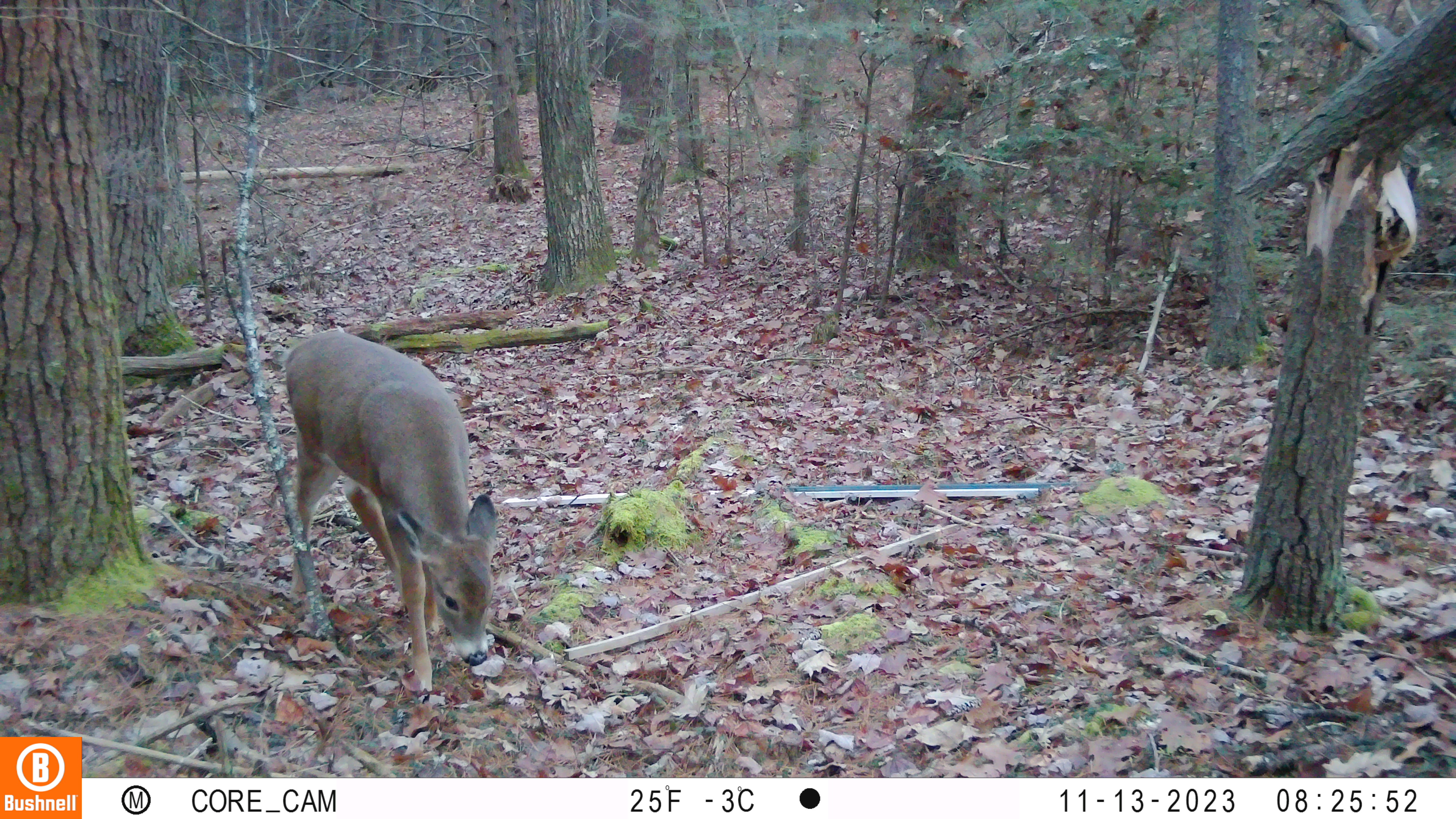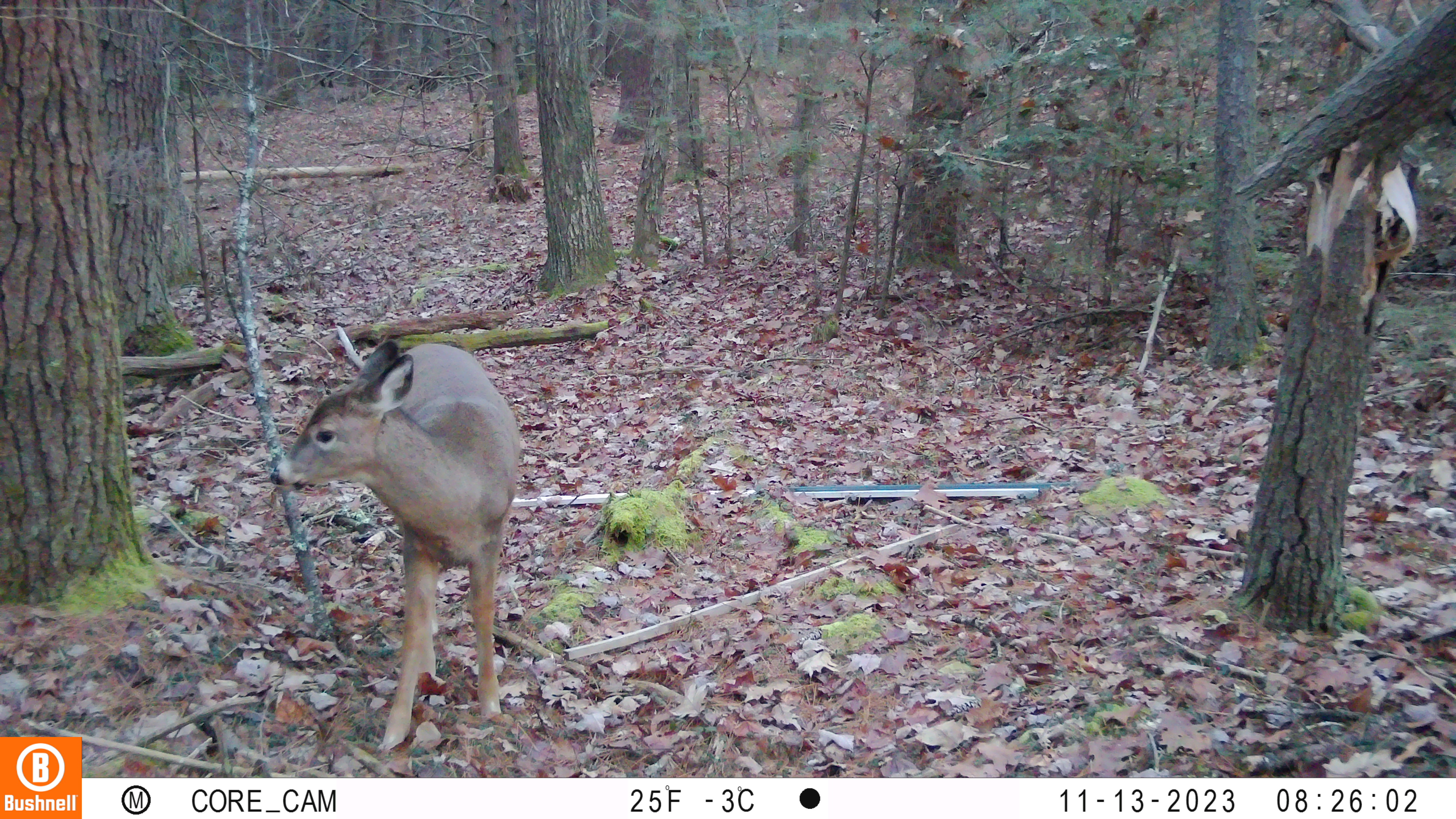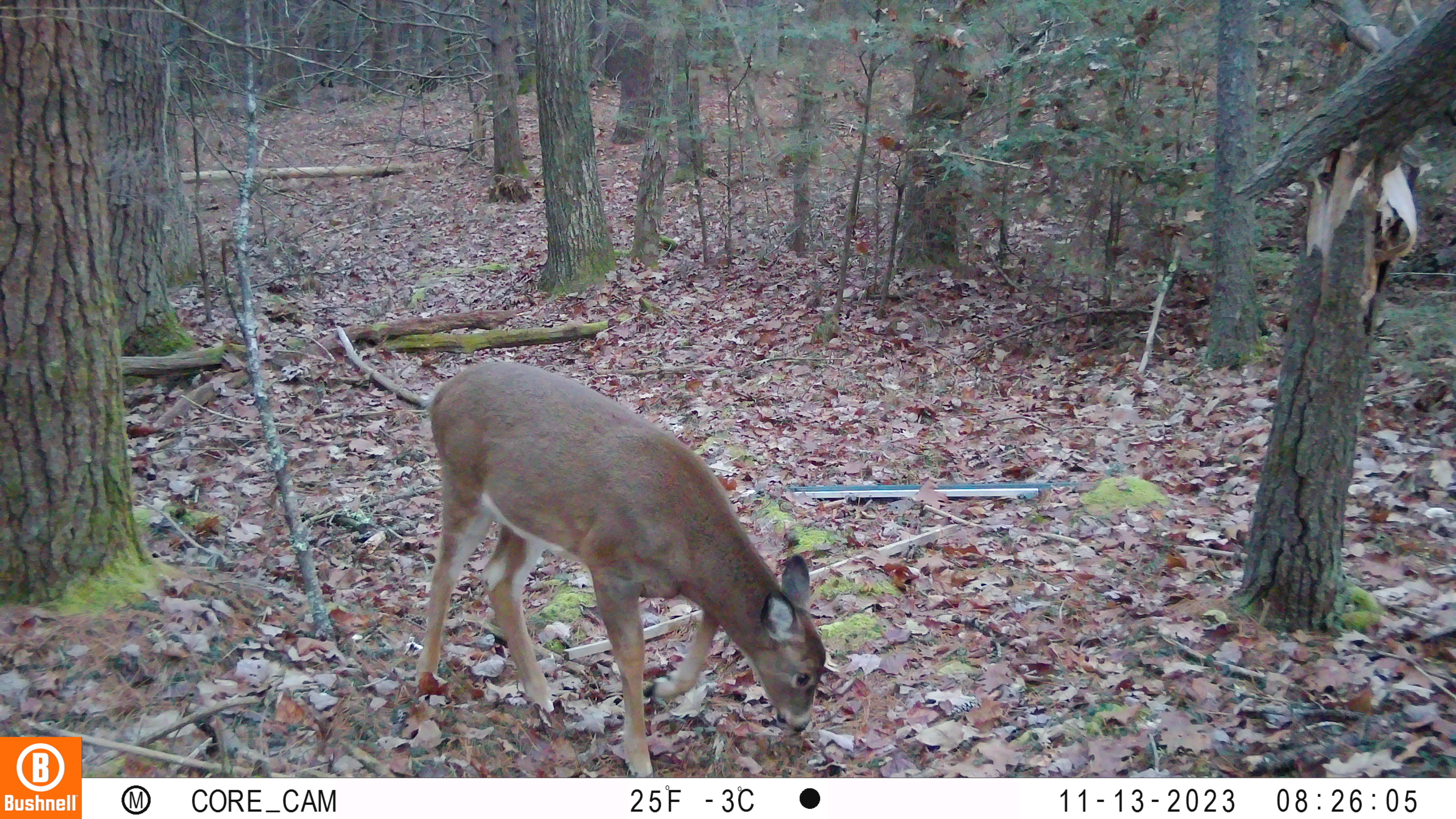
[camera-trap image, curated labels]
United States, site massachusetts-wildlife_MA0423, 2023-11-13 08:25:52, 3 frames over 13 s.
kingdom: Animalia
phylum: Chordata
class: Mammalia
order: Artiodactyla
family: Cervidae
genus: Odocoileus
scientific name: Odocoileus virginianus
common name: white-tailed deer